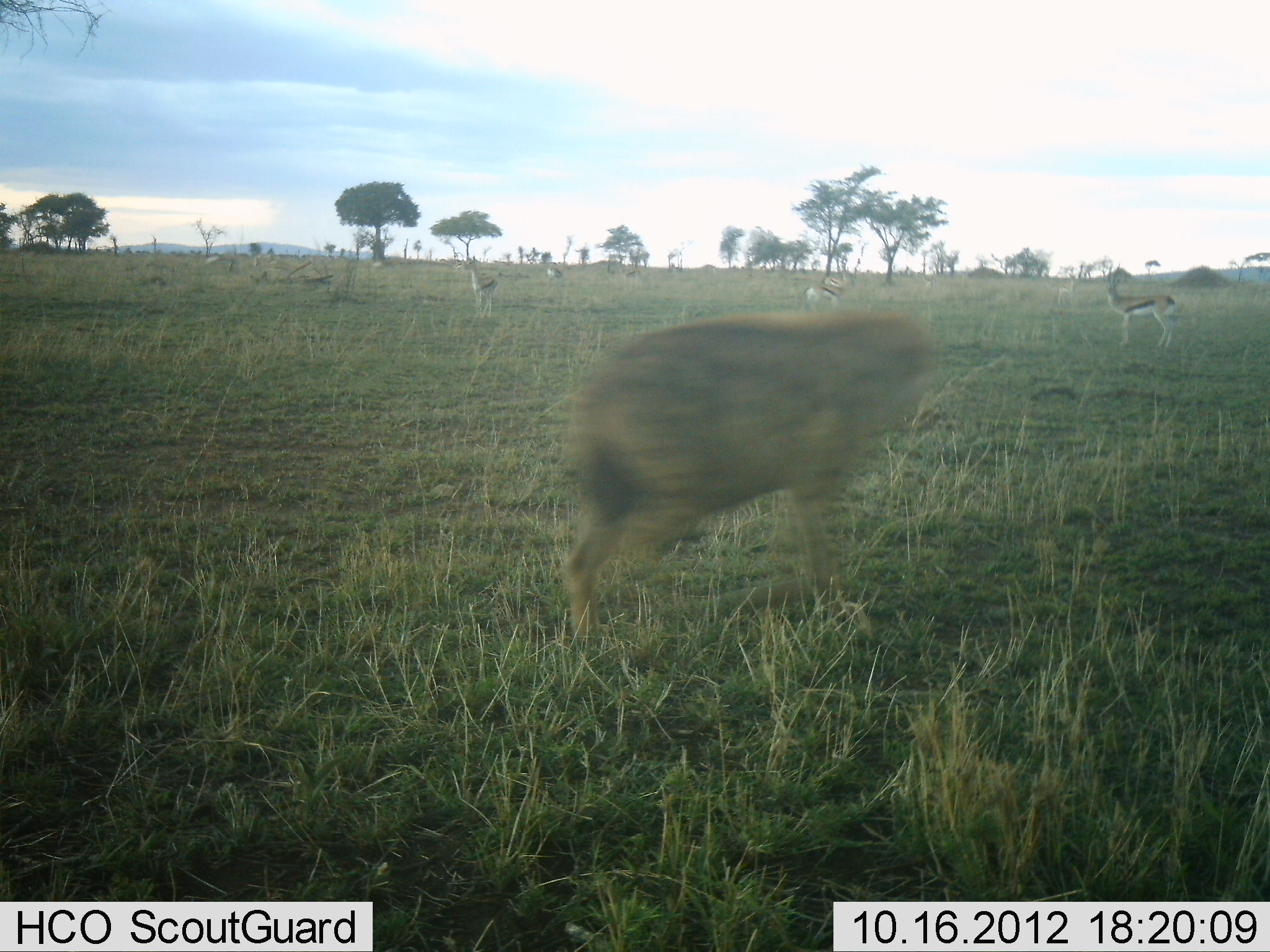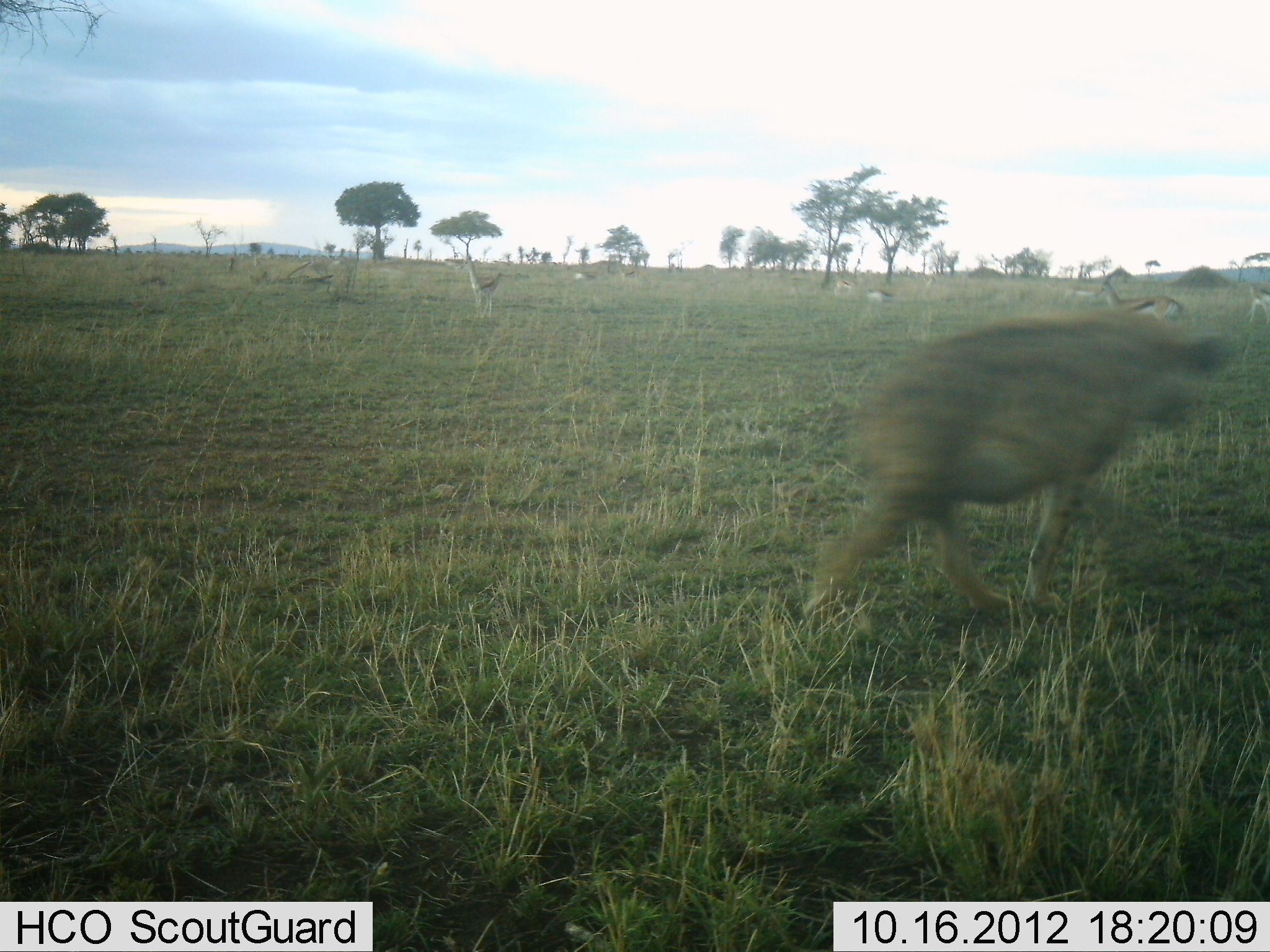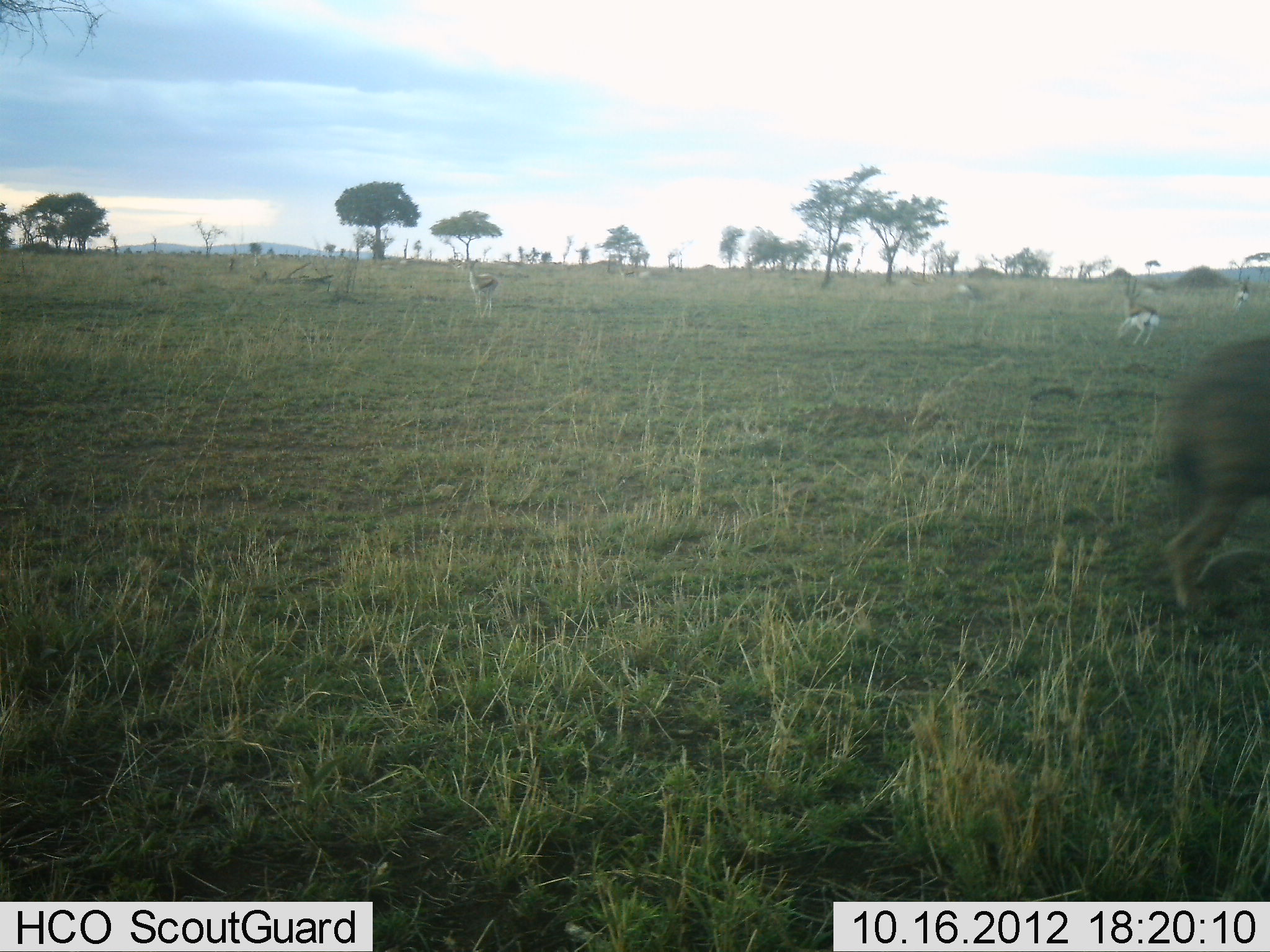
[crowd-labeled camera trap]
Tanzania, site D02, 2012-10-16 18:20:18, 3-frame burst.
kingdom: Animalia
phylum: Chordata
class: Mammalia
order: Artiodactyla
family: Bovidae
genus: Eudorcas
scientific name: Eudorcas thomsonii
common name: thomson's gazelle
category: gazellethomsons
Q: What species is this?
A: Gazellethomsons (thomson's gazelle) (Eudorcas thomsonii).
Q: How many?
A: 10.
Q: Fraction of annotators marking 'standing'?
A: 58%.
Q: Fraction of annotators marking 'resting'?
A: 0%.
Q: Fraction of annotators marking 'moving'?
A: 75%.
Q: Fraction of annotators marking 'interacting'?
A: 0%.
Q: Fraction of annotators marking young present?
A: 0%.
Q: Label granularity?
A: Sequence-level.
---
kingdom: Animalia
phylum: Chordata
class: Mammalia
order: Carnivora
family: Hyaenidae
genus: Crocuta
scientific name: Crocuta crocuta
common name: spotted hyena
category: hyenaspotted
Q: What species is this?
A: Hyenaspotted (spotted hyena) (Crocuta crocuta).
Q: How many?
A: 1.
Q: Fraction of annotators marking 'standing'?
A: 0%.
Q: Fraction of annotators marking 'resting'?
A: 0%.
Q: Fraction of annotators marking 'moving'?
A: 100%.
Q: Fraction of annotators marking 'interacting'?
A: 9%.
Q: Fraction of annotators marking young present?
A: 0%.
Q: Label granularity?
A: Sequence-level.